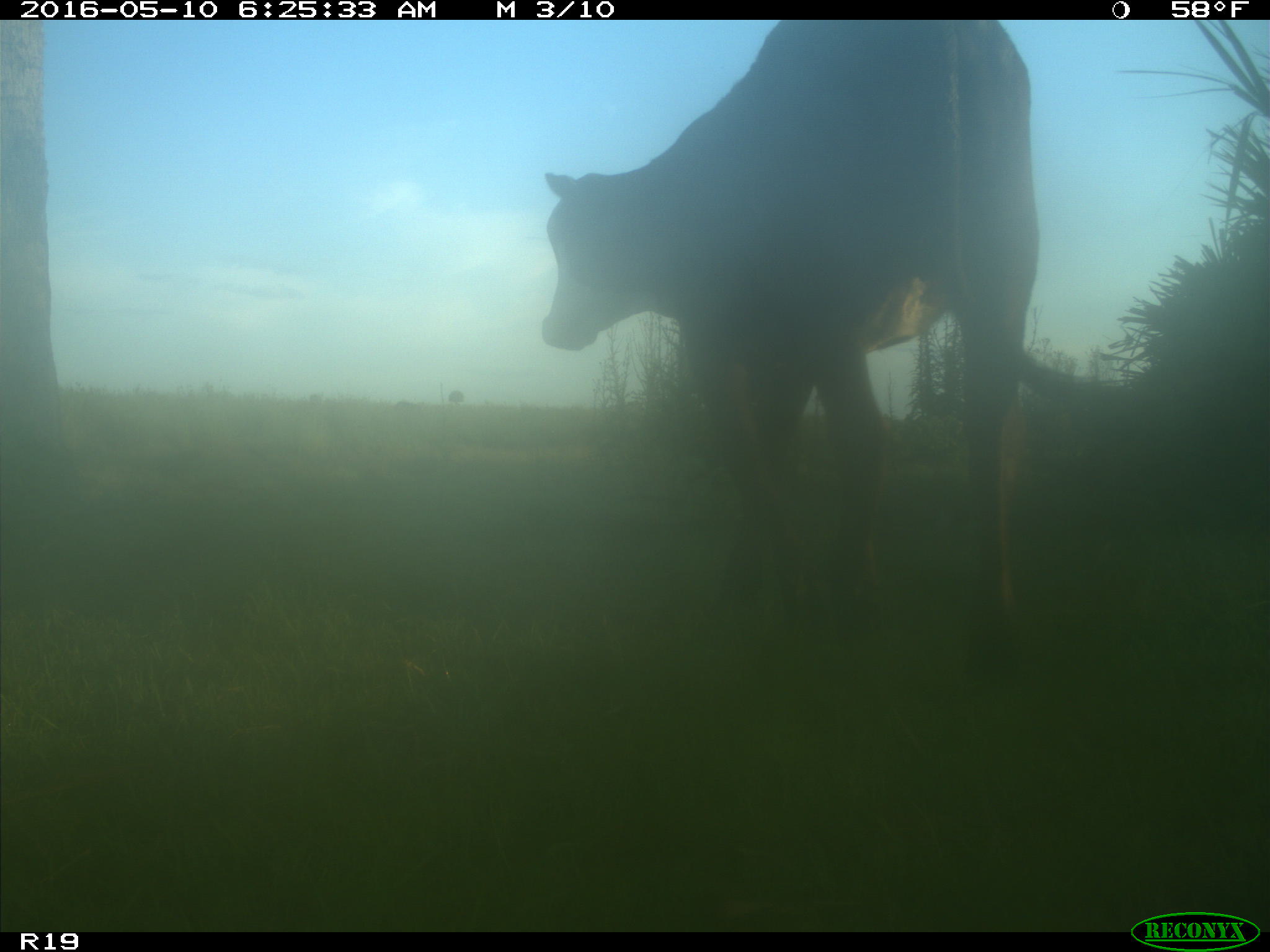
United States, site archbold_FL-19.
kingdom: Animalia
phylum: Chordata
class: Mammalia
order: Artiodactyla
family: Bovidae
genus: Bos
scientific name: Bos taurus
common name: domestic cow